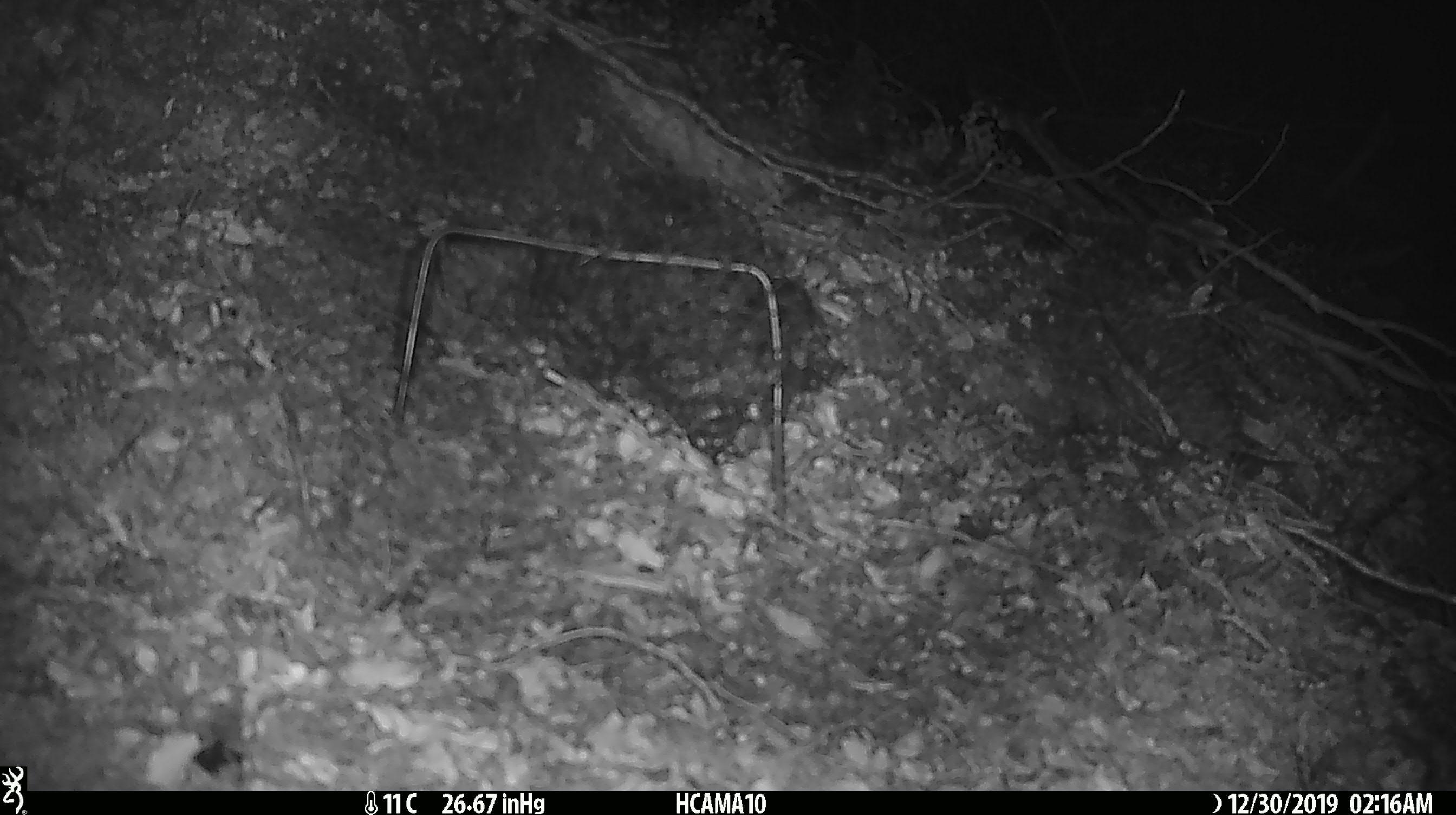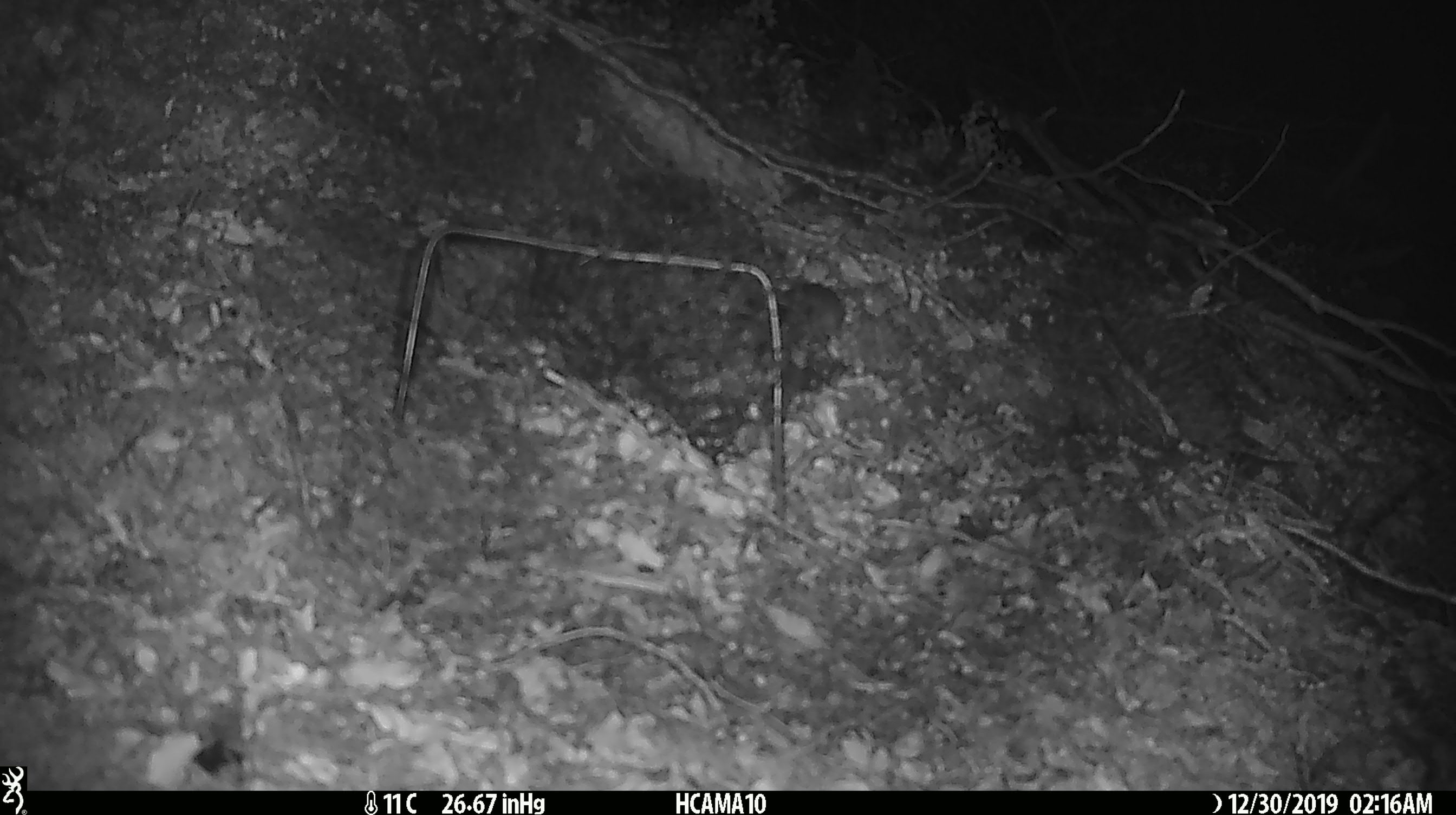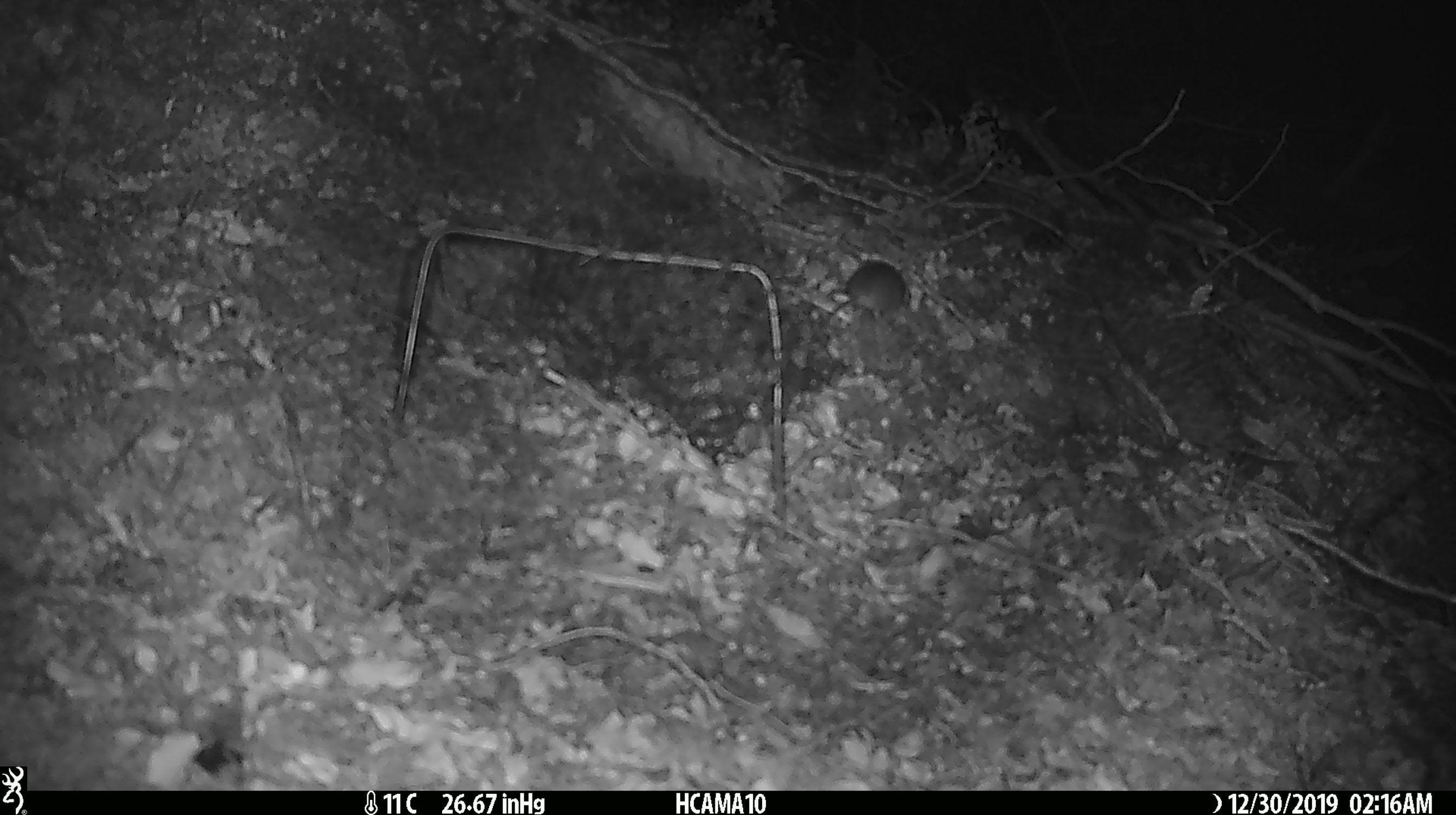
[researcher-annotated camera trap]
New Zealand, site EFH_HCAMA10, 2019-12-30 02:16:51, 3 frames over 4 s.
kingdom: Animalia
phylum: Chordata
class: Mammalia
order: Rodentia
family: Muridae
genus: Mus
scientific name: Mus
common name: mouse